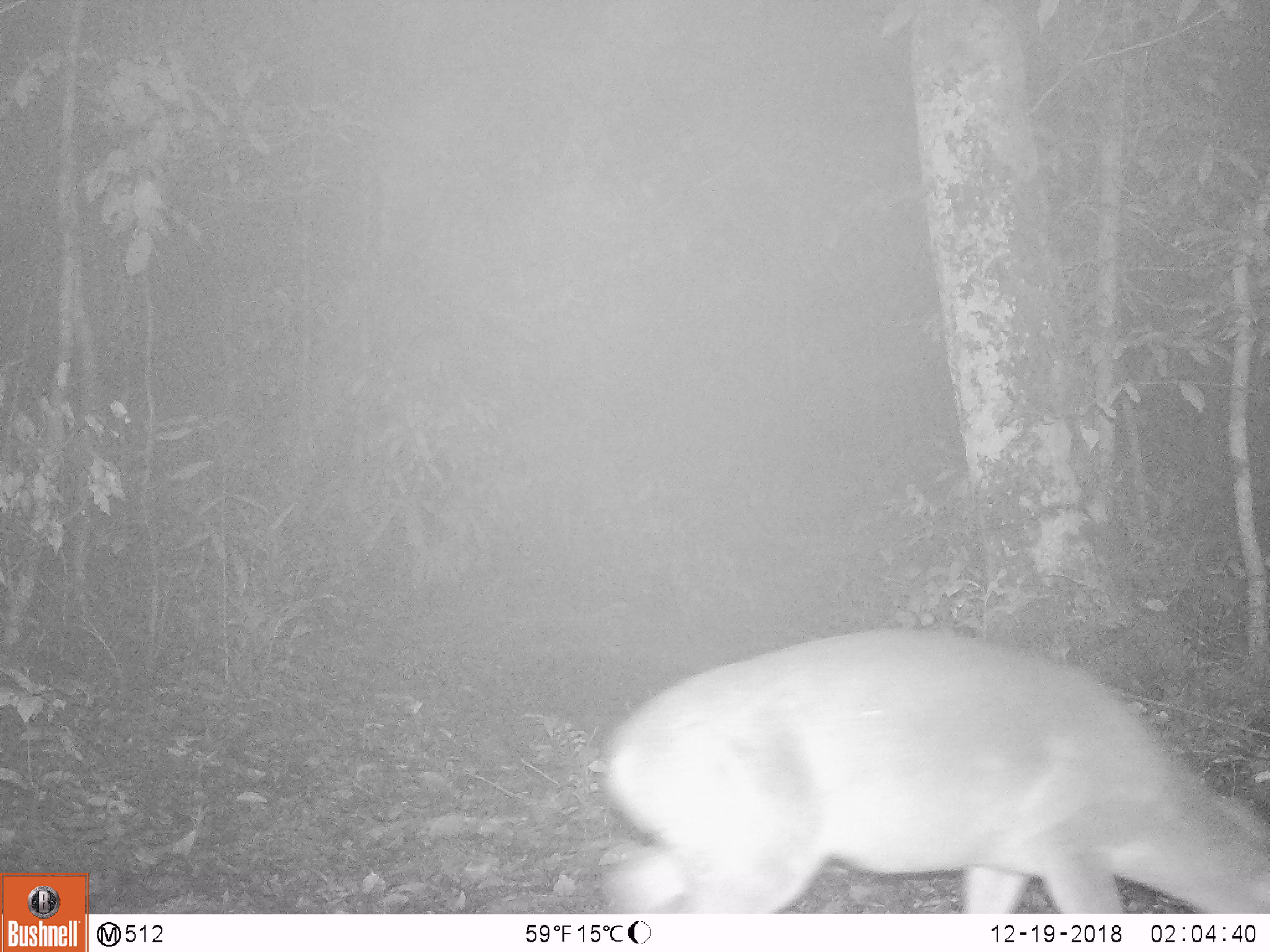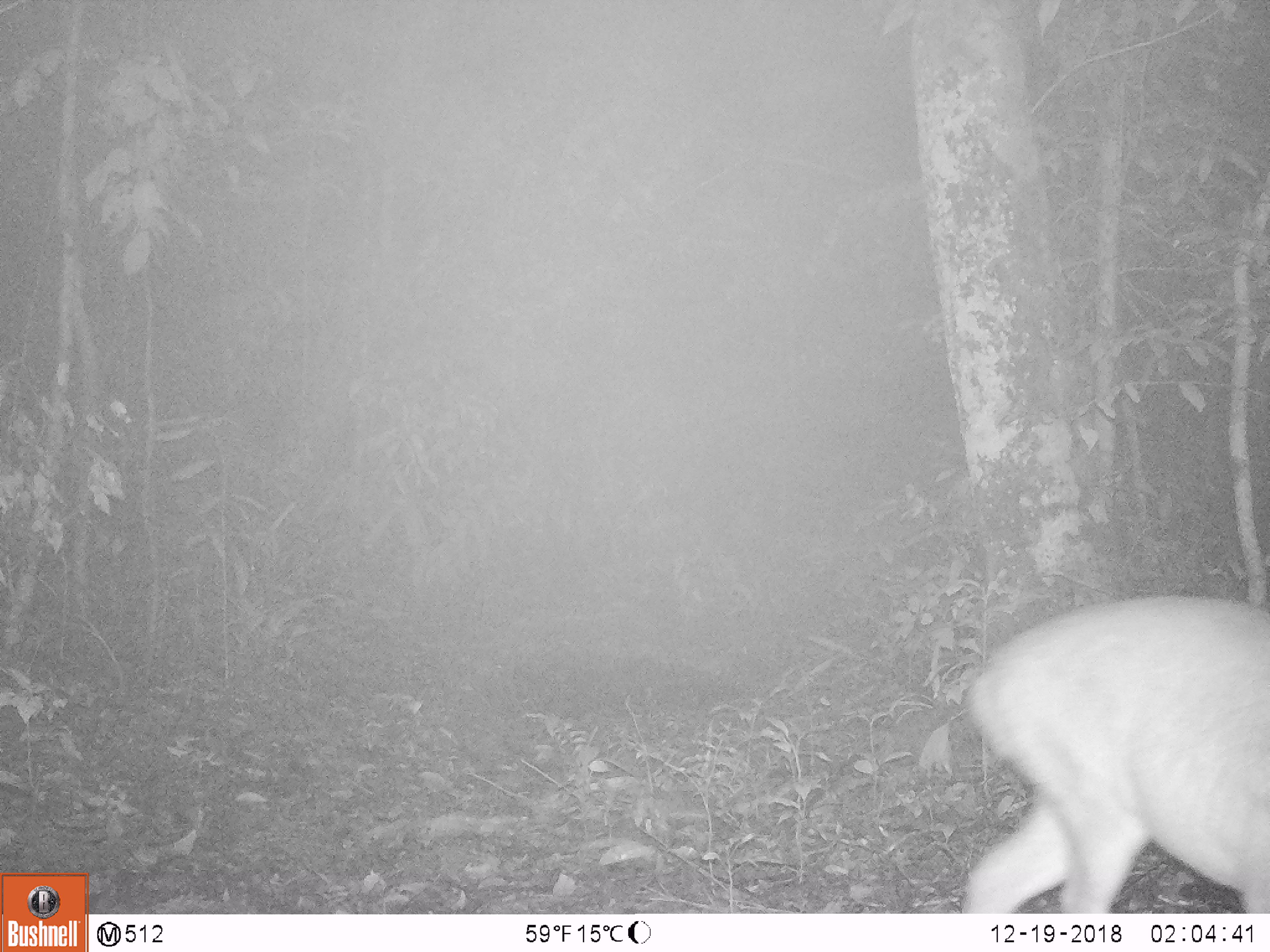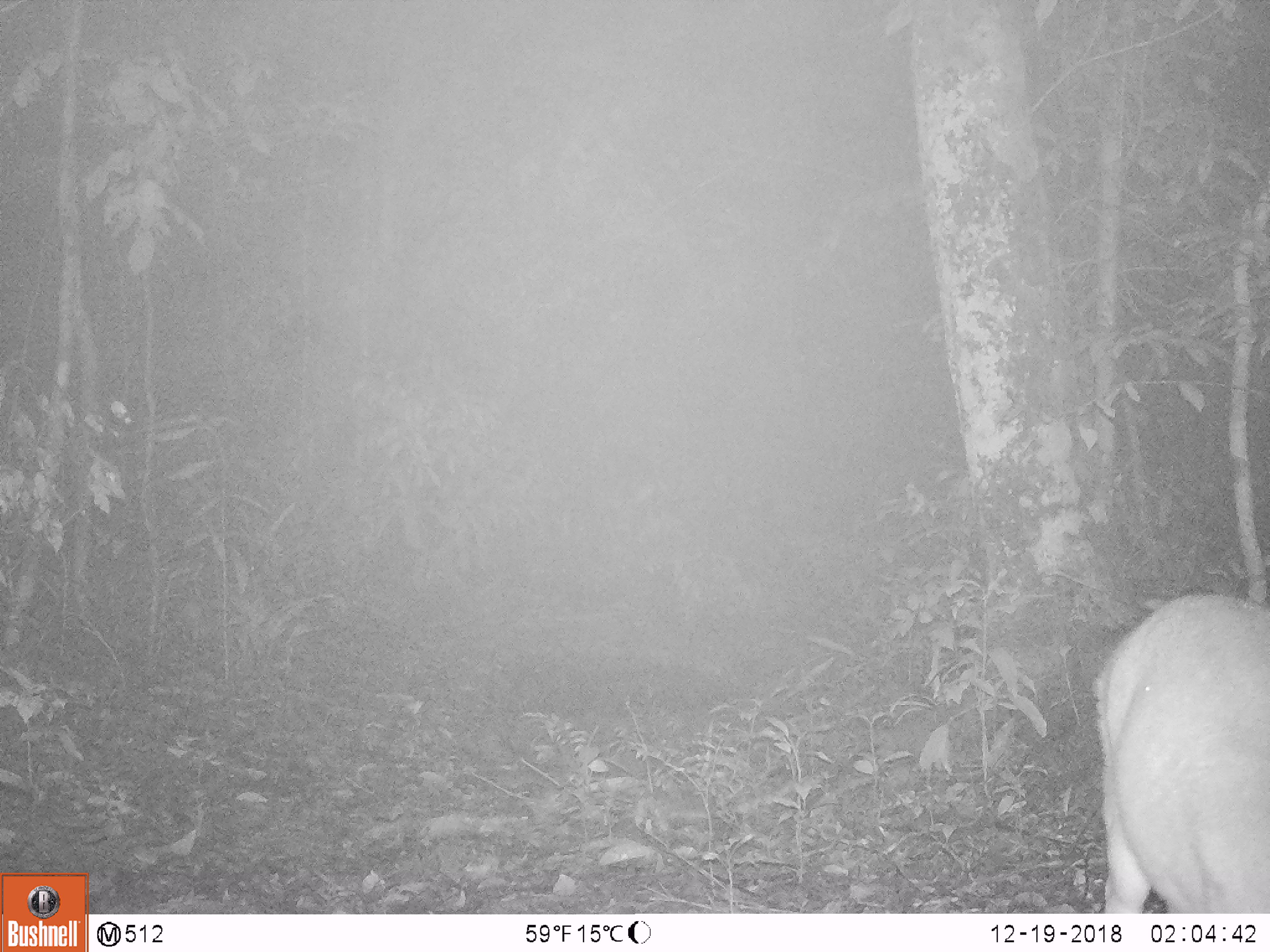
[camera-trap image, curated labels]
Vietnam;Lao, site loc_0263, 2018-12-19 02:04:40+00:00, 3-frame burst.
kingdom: Animalia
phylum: Chordata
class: Mammalia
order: Artiodactyla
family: Cervidae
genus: Muntiacus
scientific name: Muntiacus vuquangensis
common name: large-antlered muntjac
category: large antlered muntjac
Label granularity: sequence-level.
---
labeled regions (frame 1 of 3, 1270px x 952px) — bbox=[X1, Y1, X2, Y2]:
large antlered muntjac: bbox=[600, 626, 1270, 913]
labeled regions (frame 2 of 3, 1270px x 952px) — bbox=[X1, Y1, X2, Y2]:
large antlered muntjac: bbox=[959, 592, 1270, 913]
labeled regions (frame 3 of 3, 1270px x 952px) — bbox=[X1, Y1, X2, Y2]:
large antlered muntjac: bbox=[1091, 591, 1270, 913]